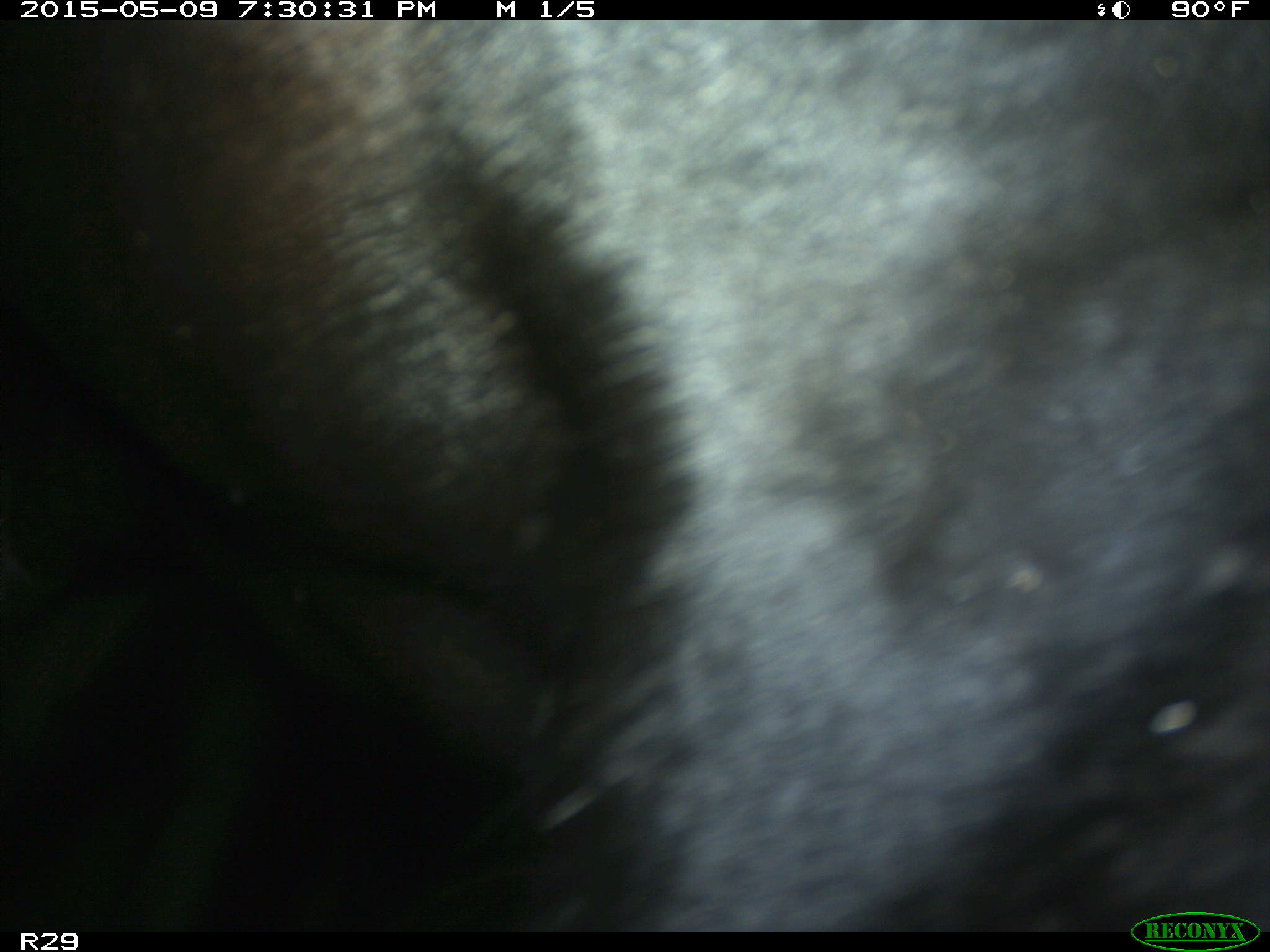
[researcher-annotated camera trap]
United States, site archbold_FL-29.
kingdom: Animalia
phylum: Chordata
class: Mammalia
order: Artiodactyla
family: Bovidae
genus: Bos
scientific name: Bos taurus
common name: domestic cow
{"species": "Bos taurus (domestic cow)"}